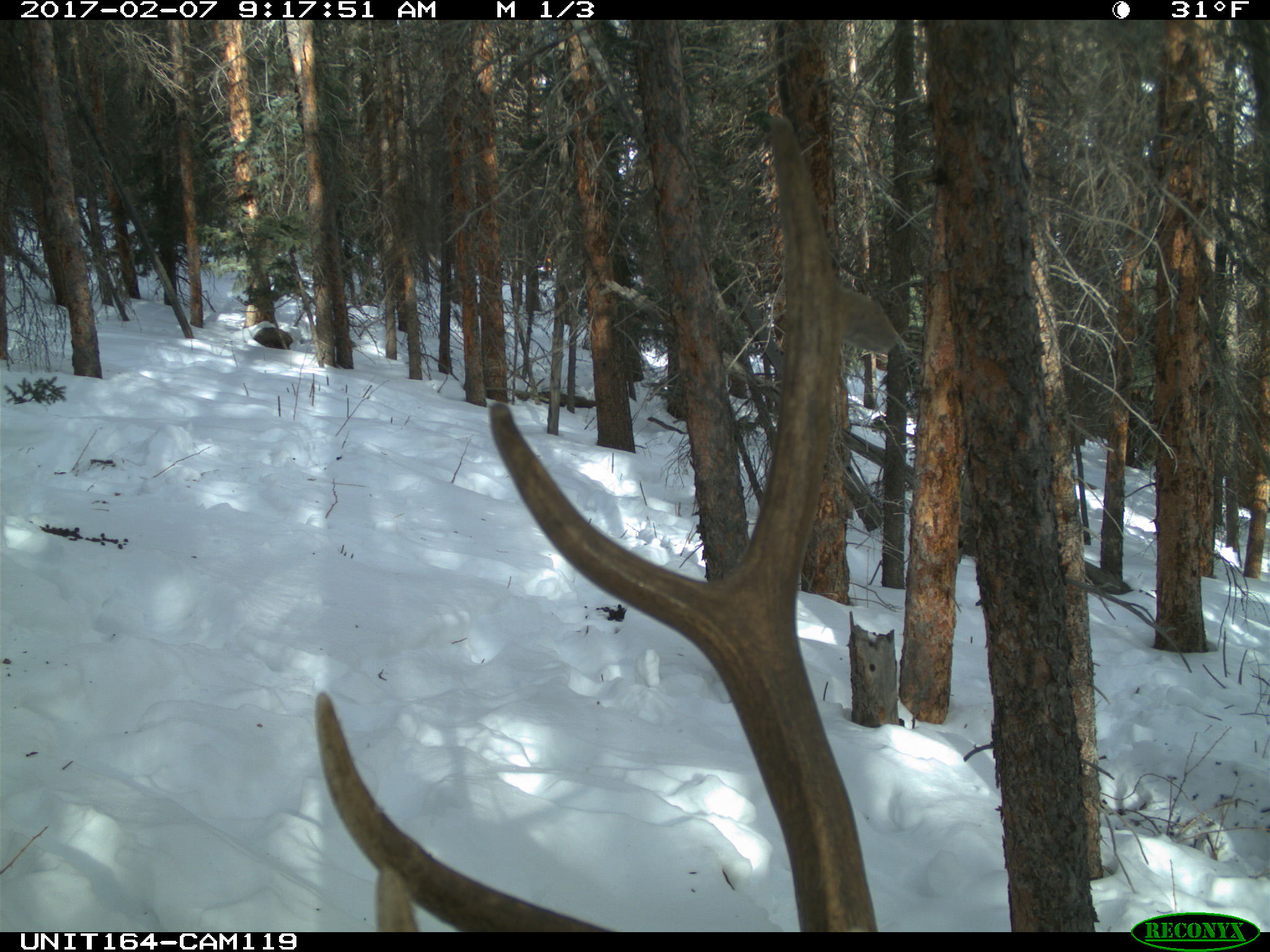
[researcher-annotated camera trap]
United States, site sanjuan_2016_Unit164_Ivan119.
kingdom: Animalia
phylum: Chordata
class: Mammalia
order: Artiodactyla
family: Cervidae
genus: Cervus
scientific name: Cervus elaphus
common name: red deer